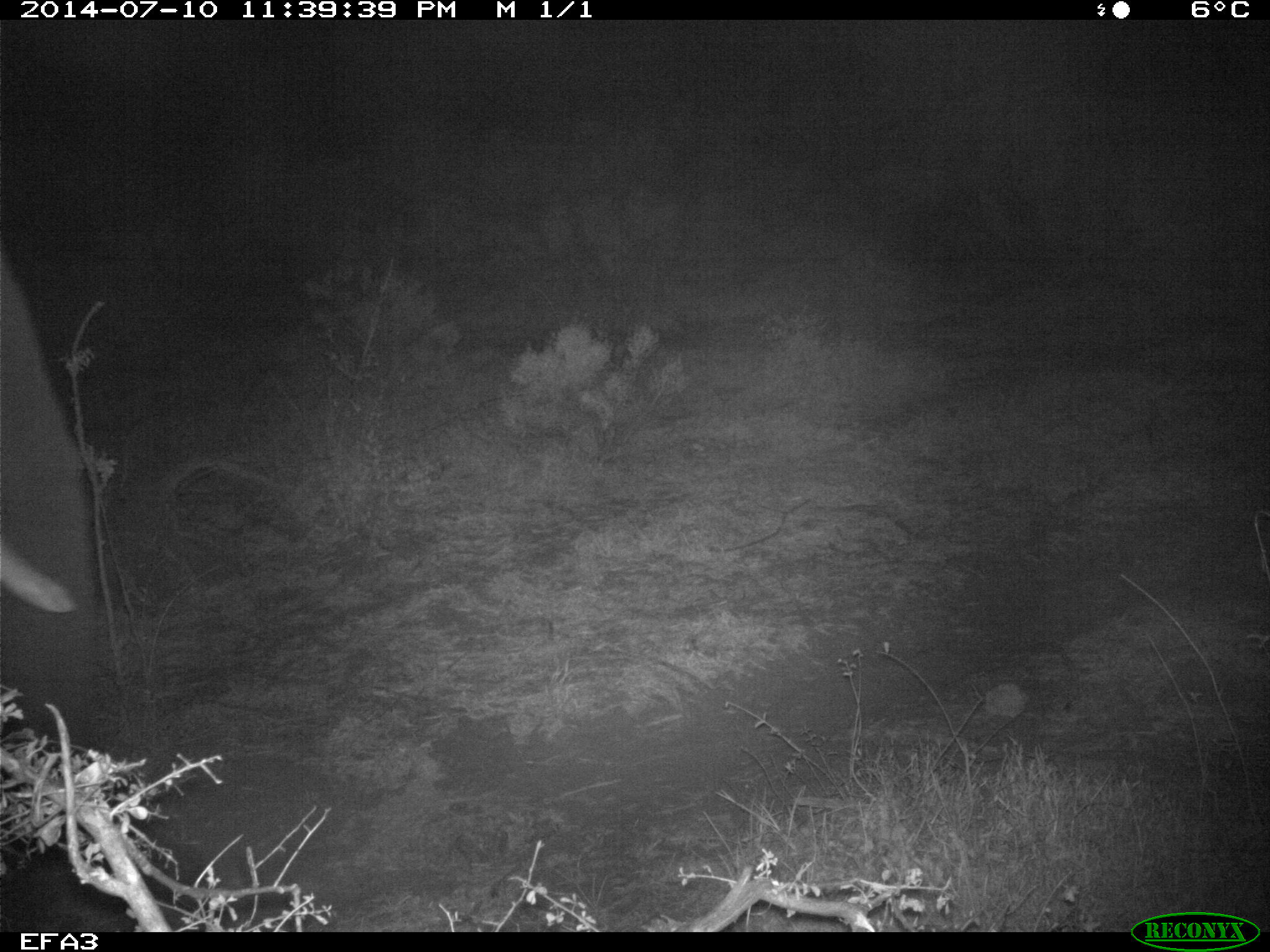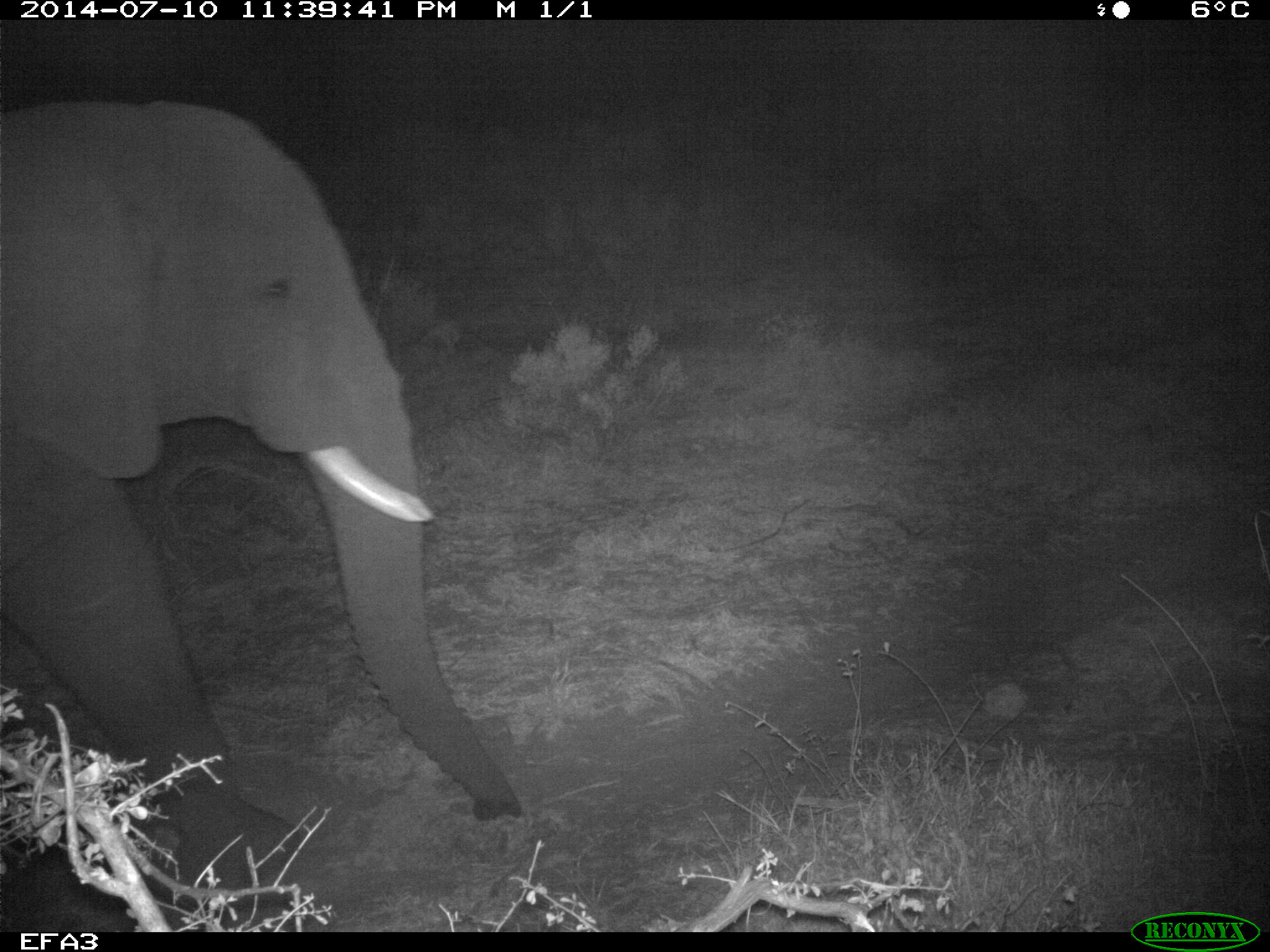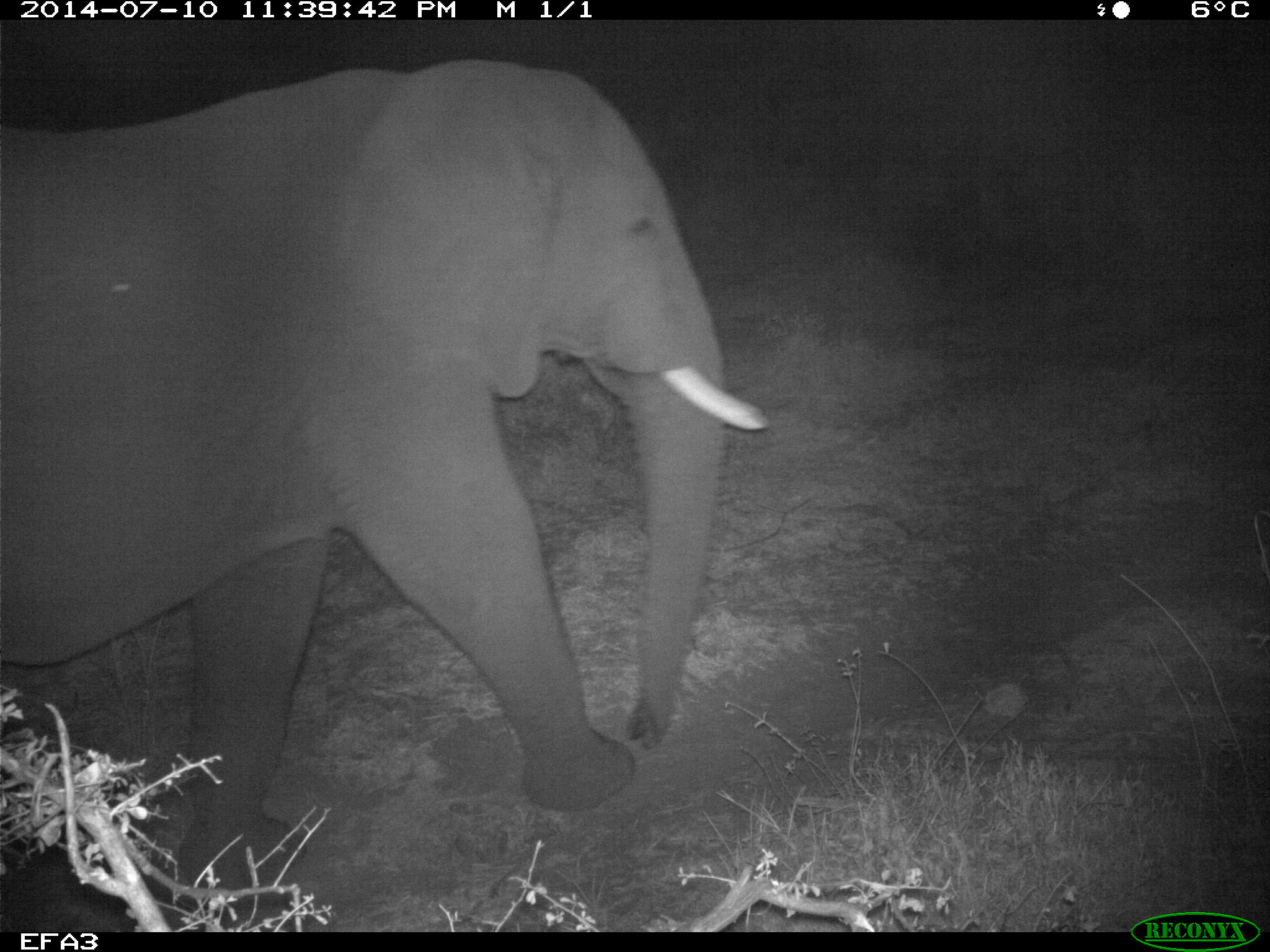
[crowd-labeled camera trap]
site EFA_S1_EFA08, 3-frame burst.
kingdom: Animalia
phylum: Chordata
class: Mammalia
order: Proboscidea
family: Elephantidae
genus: Loxodonta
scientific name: Loxodonta africana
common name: african bush elephant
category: elephant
Elephant (african bush elephant) (Loxodonta africana), count 1. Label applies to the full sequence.